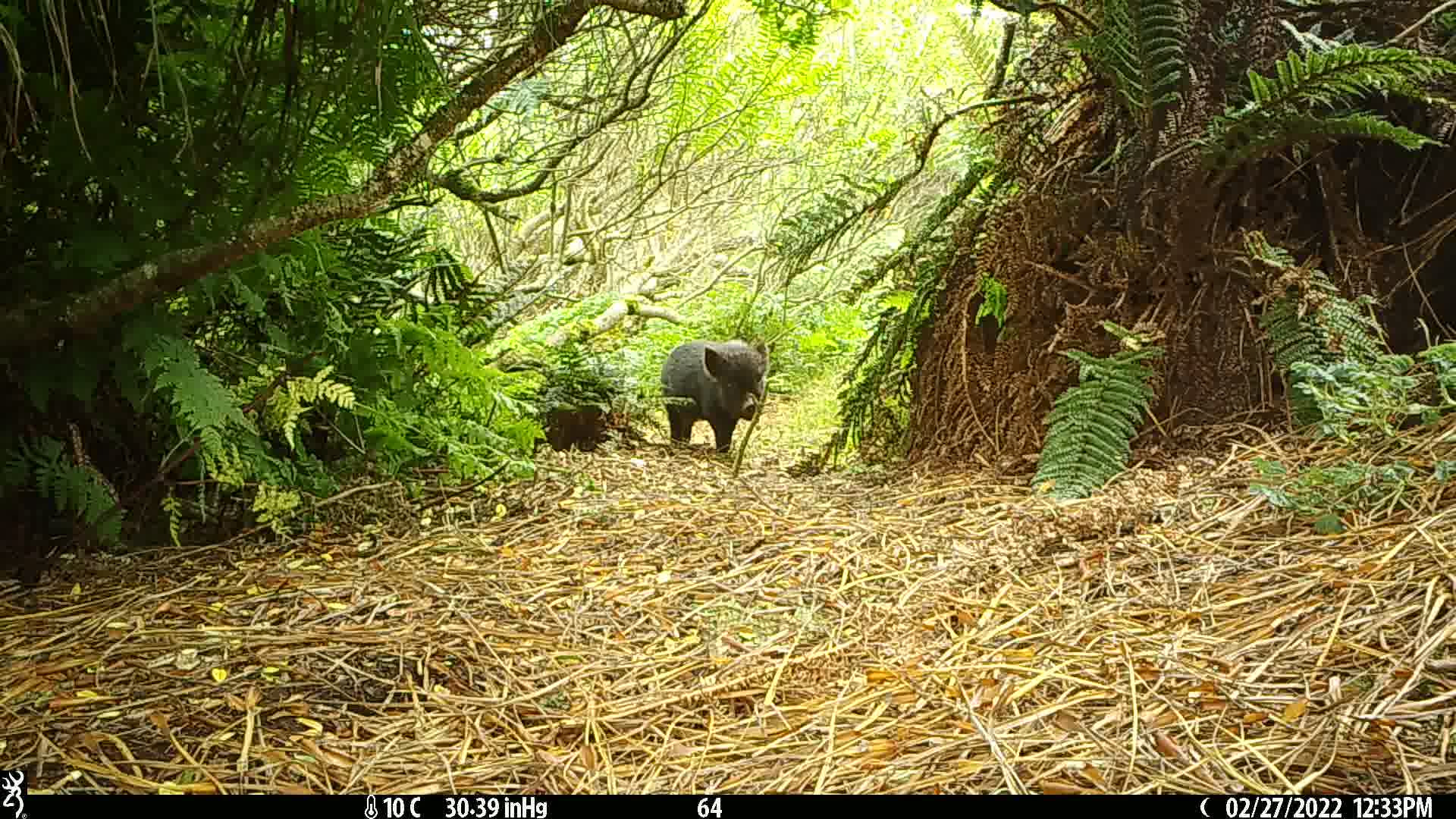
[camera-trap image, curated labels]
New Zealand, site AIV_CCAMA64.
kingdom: Animalia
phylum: Chordata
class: Mammalia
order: Artiodactyla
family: Suidae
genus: Sus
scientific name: Sus scrofa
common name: pig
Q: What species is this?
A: Pig (Sus scrofa).